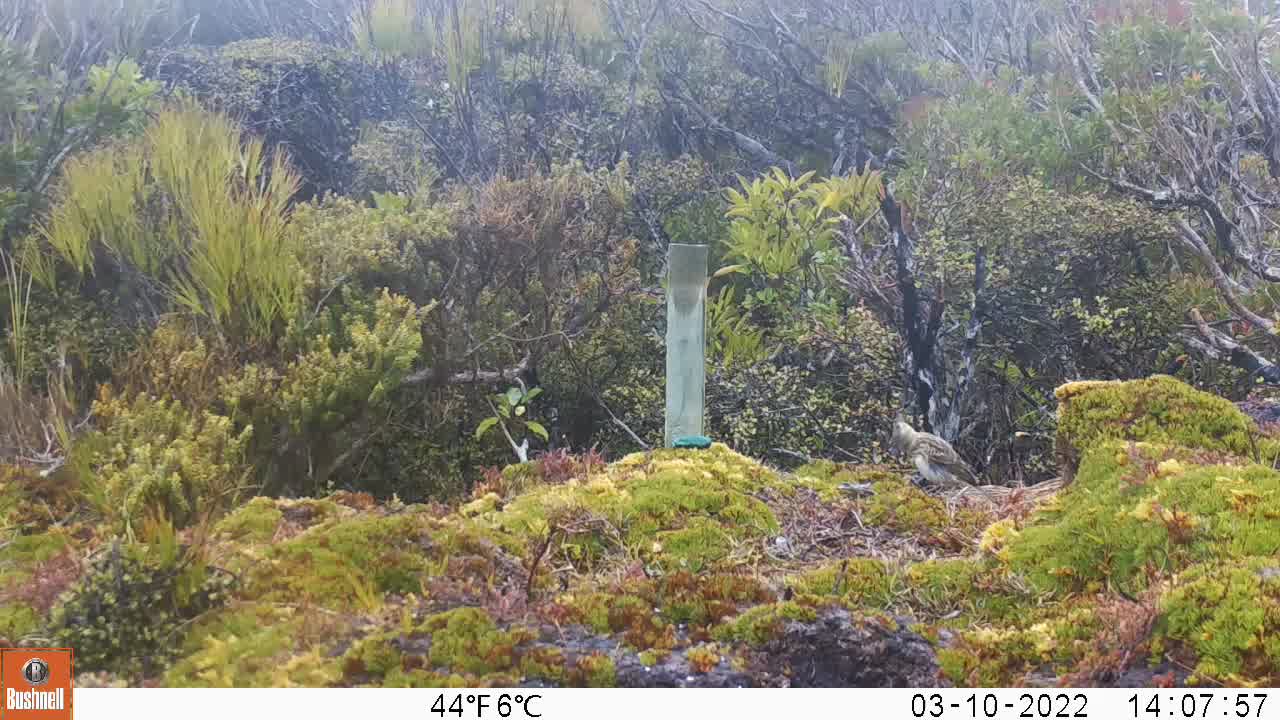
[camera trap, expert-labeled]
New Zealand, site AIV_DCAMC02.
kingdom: Animalia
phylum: Chordata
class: Aves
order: Passeriformes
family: Motacillidae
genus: Anthus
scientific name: Anthus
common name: pipit